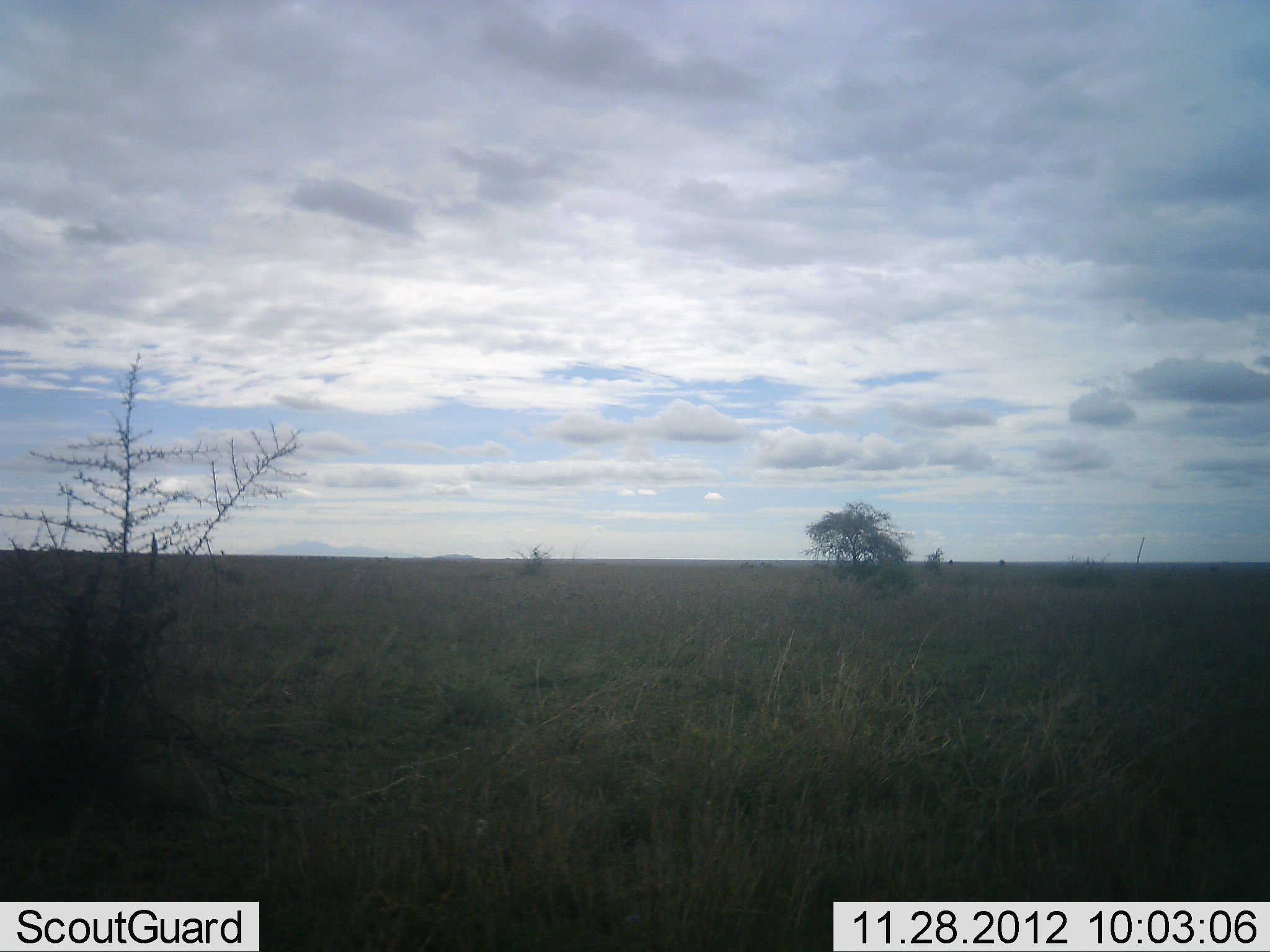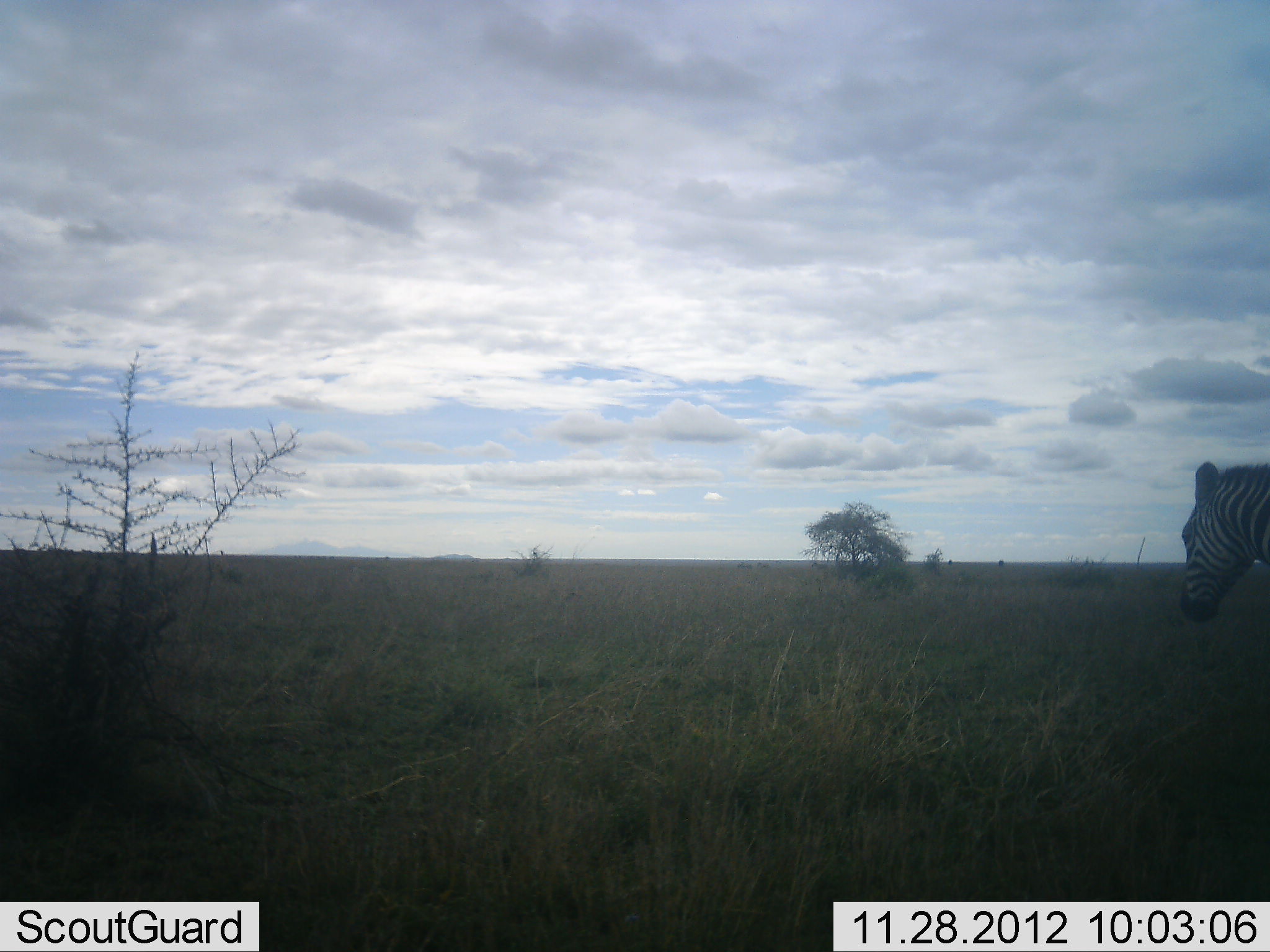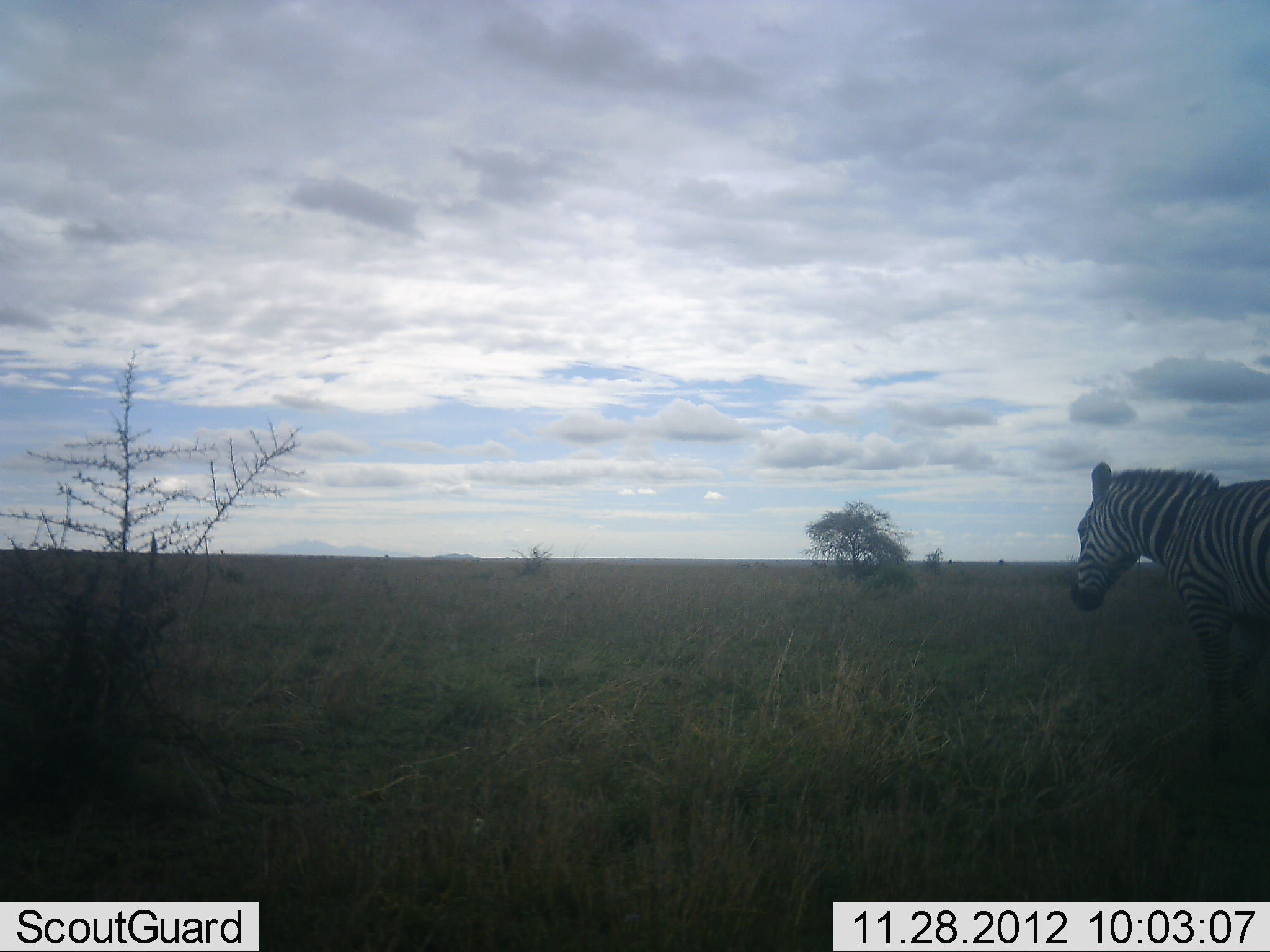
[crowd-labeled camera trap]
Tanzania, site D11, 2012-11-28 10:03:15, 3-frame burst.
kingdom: Animalia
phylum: Chordata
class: Mammalia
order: Perissodactyla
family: Equidae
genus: Equus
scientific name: Equus quagga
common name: plains zebra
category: zebra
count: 1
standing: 10%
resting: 0%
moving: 90%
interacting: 0%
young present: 0%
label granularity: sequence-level